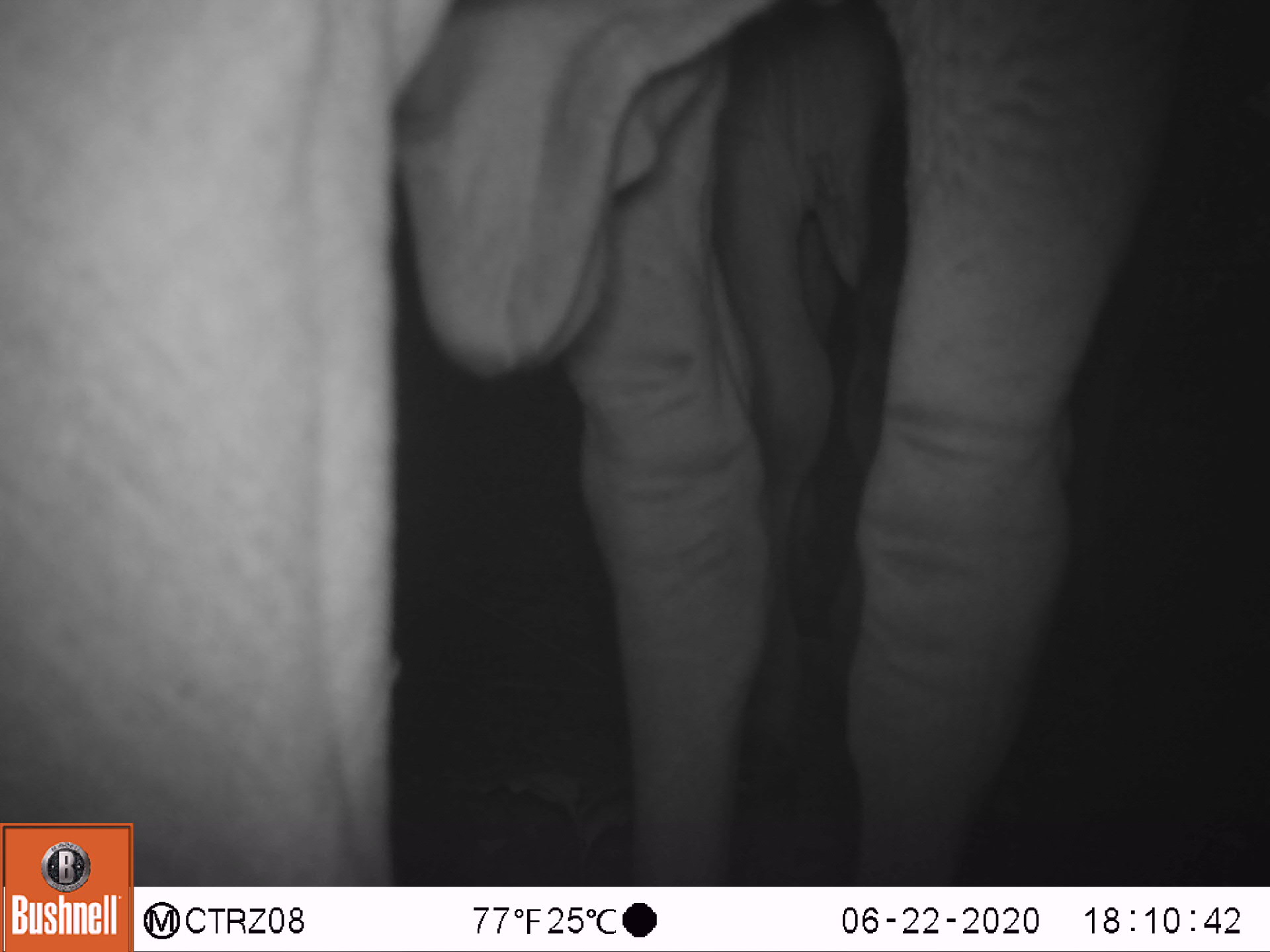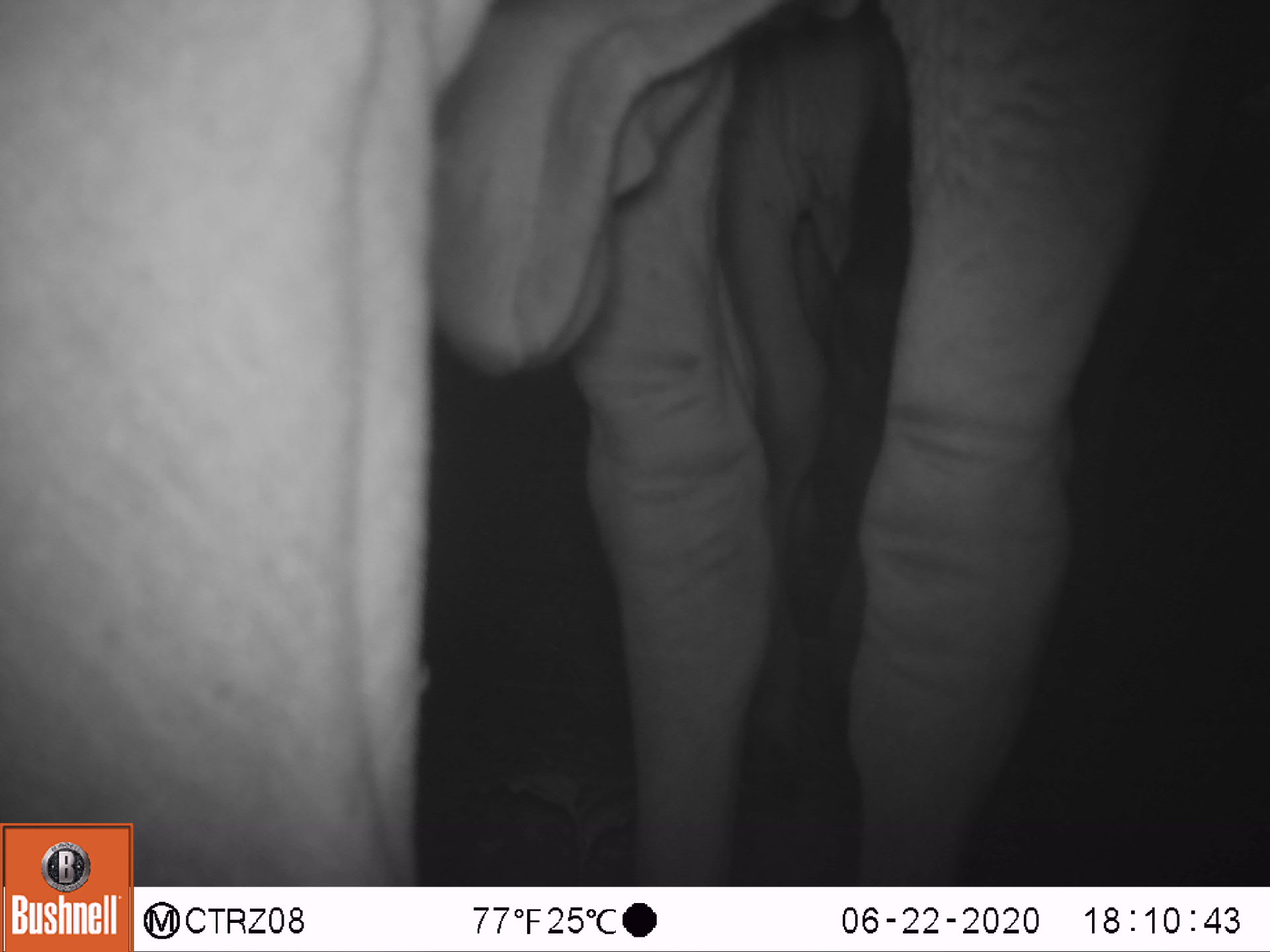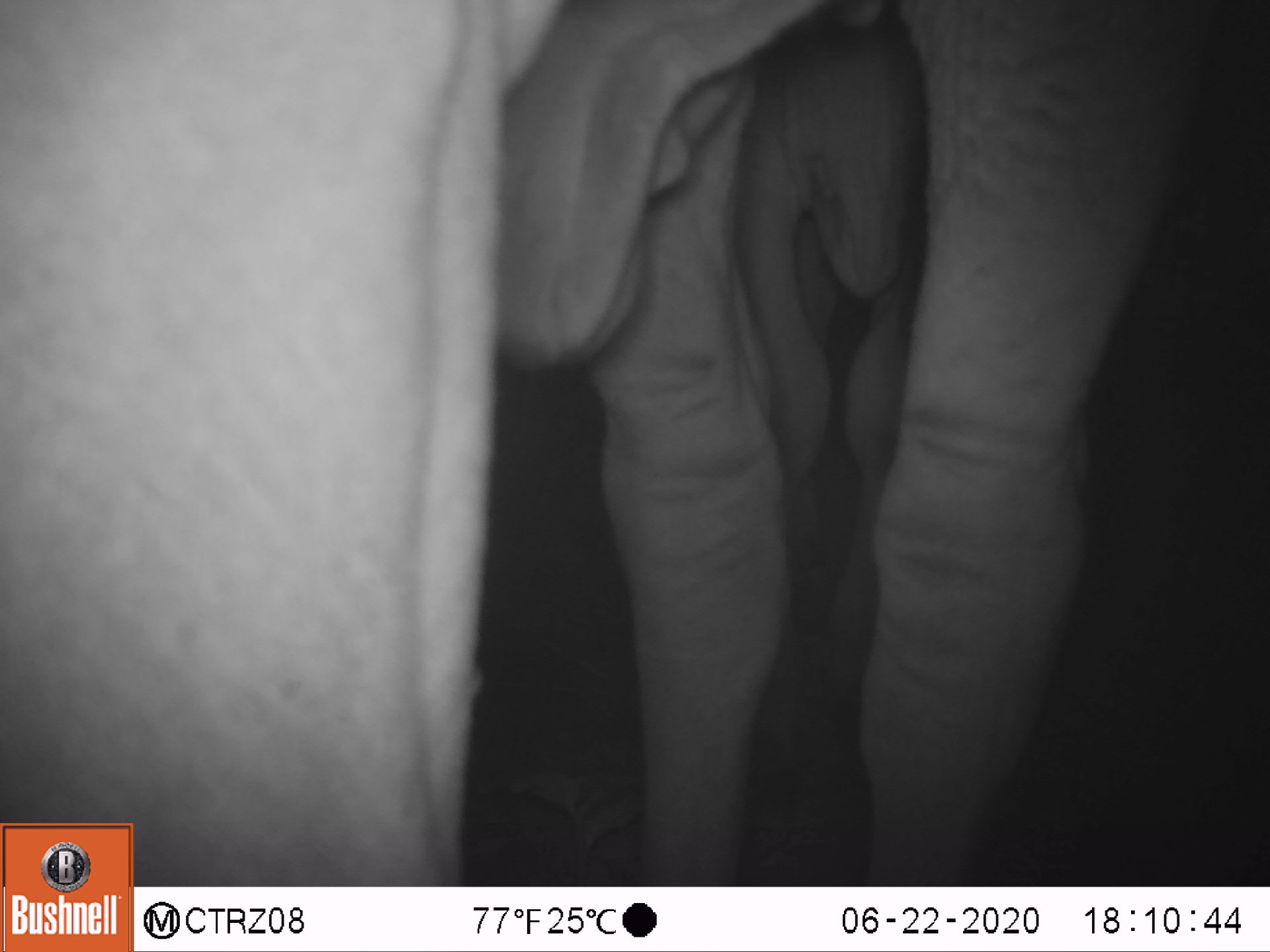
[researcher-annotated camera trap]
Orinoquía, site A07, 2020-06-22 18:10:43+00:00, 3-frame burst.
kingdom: Animalia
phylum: Chordata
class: Mammalia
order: Artiodactyla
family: Bovidae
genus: Bos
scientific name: Bos taurus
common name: cow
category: cattle